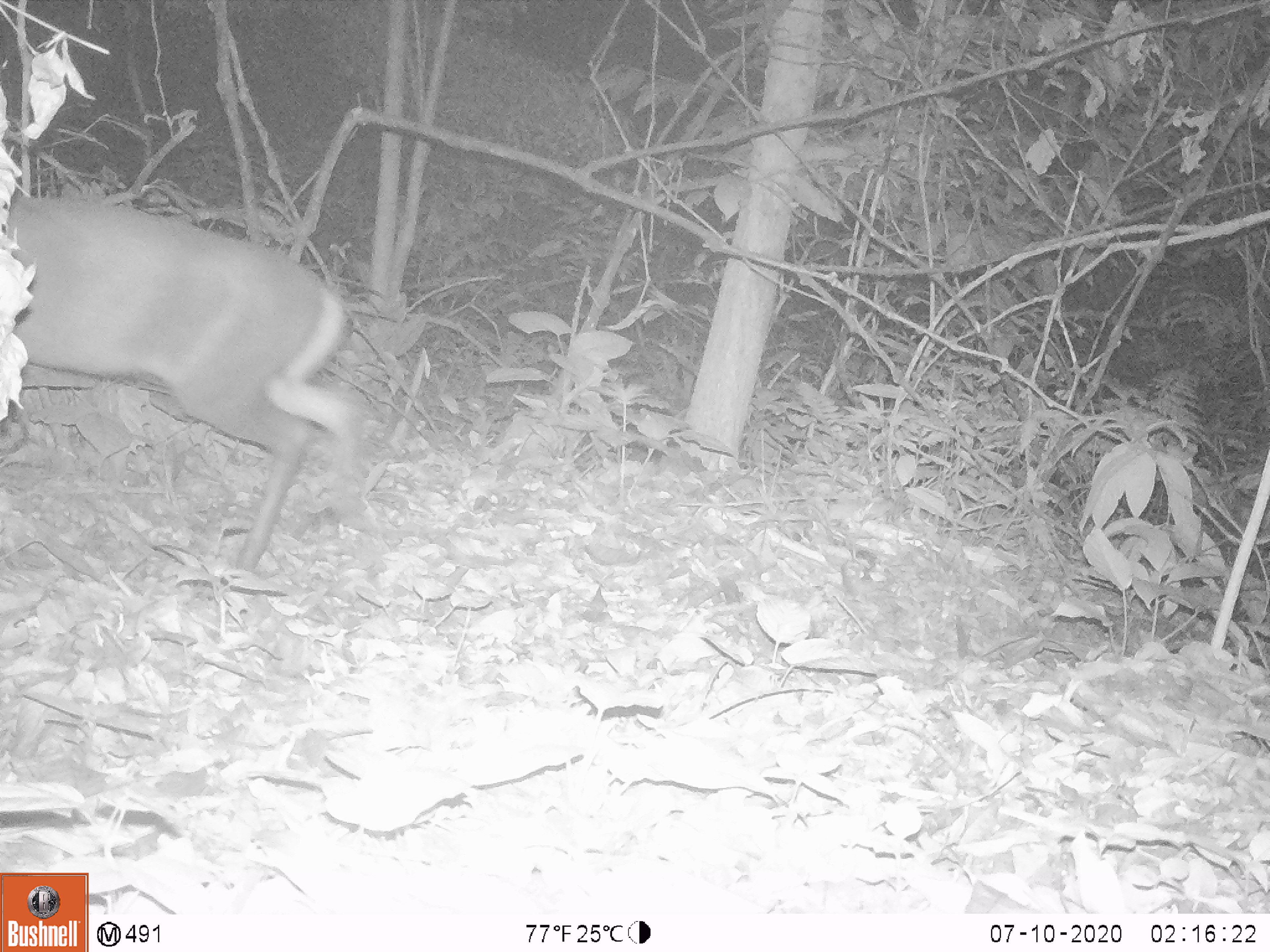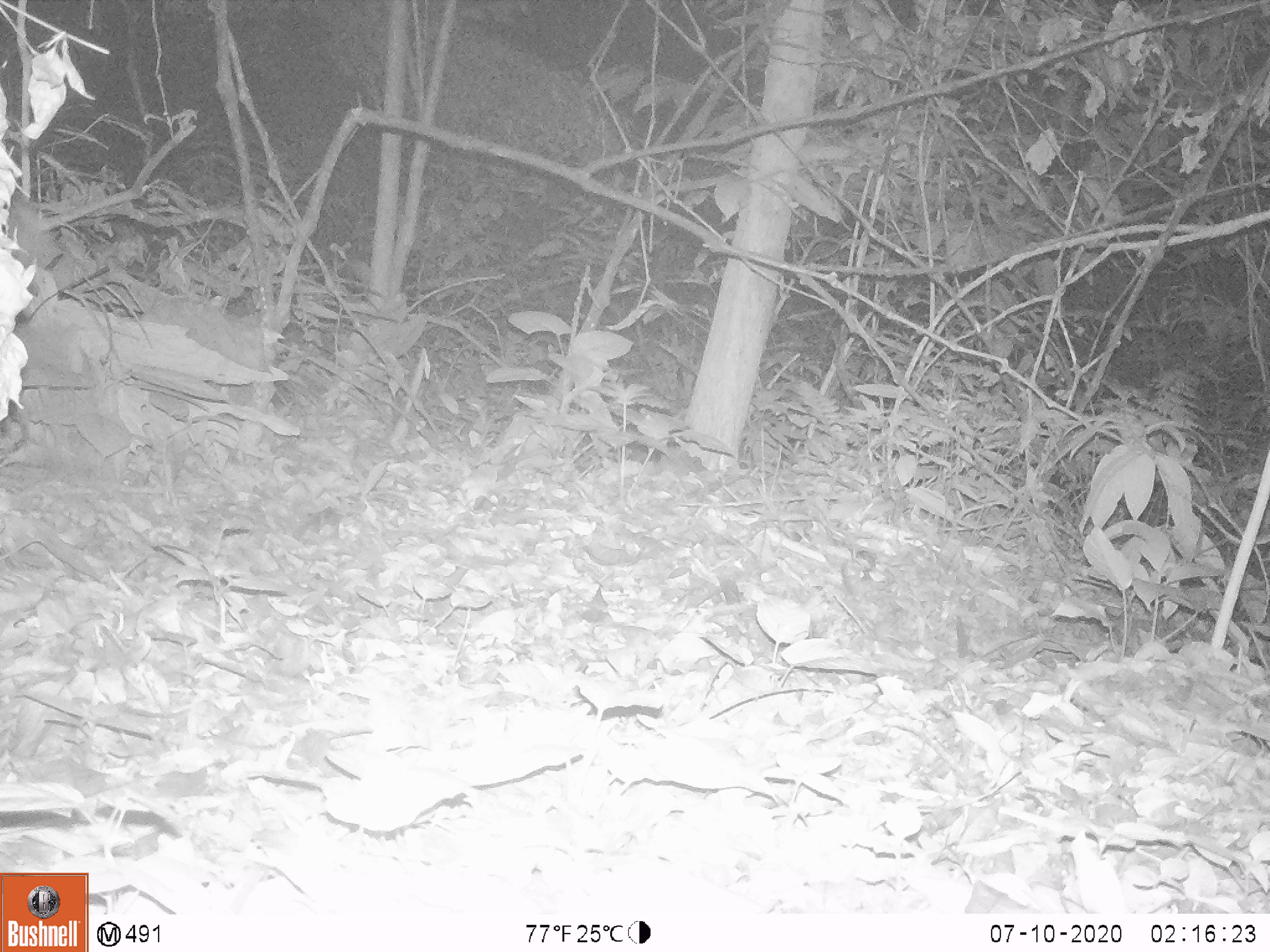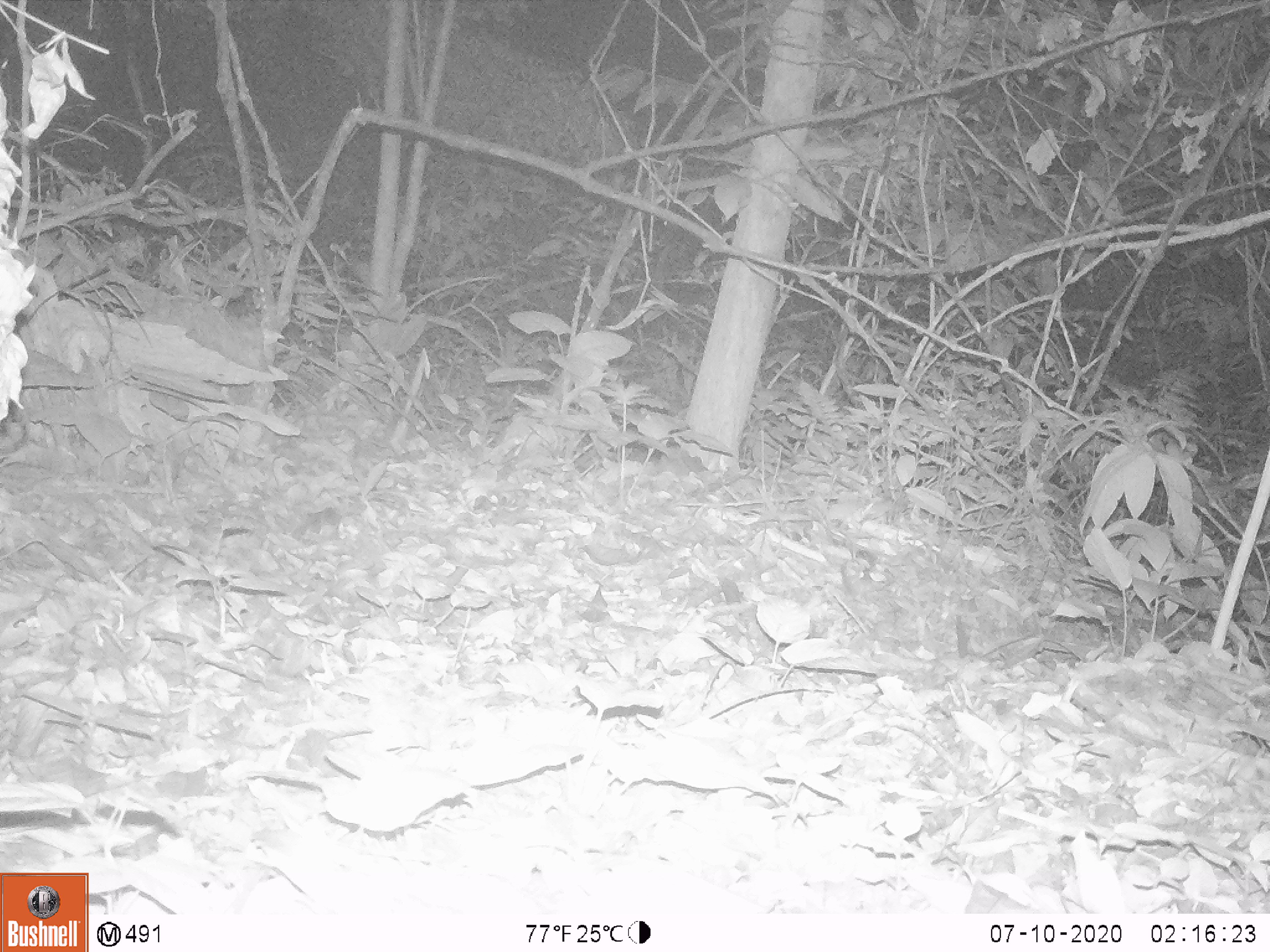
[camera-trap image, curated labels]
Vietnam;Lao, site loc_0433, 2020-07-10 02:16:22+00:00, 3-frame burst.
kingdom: Animalia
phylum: Chordata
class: Mammalia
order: Artiodactyla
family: Cervidae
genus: Muntiacus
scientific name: Muntiacus rooseveltorum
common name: roosevelt's muntjac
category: roosevelts muntjac group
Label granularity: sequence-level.